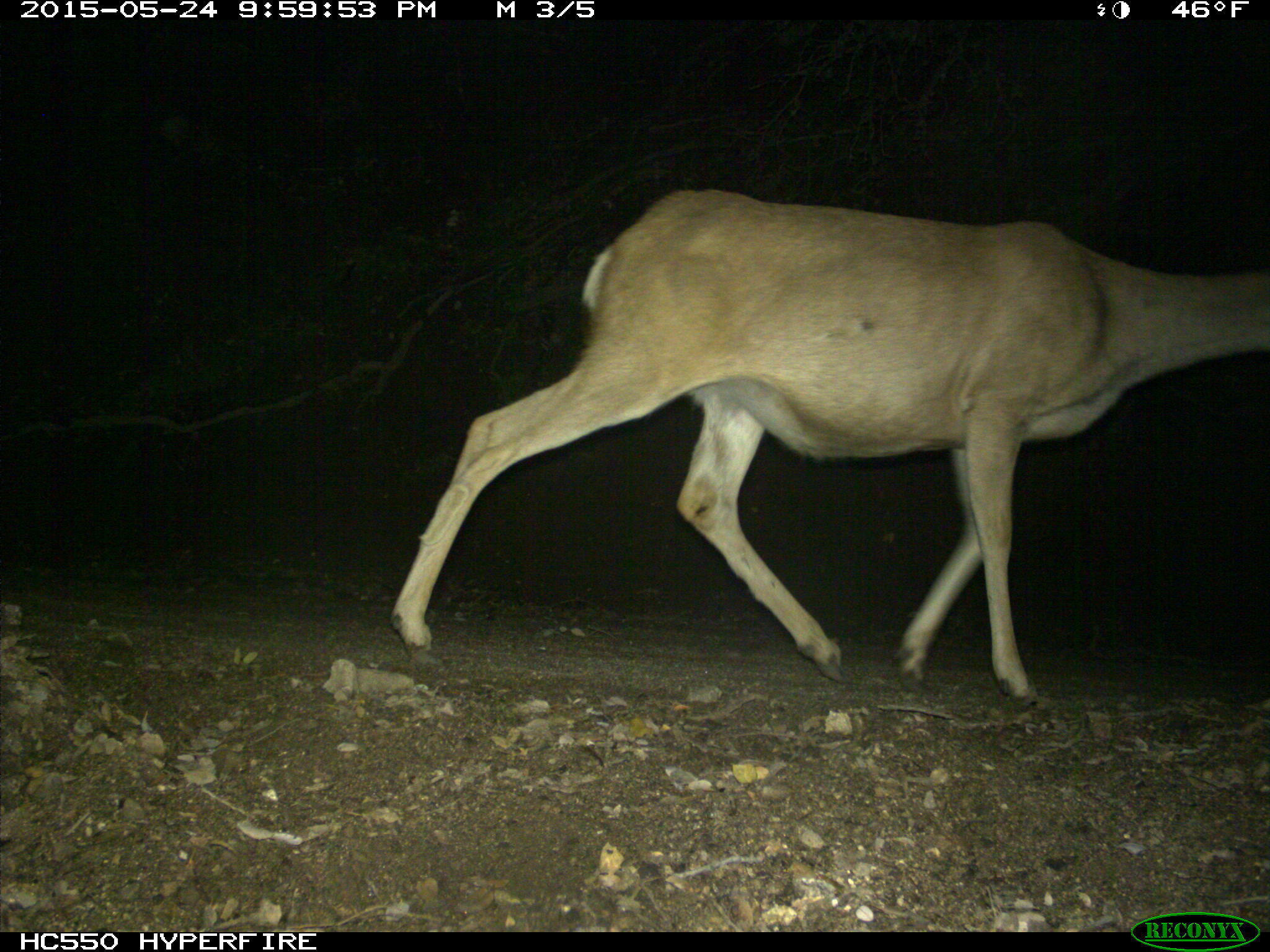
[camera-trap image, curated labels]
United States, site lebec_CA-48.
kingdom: Animalia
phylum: Chordata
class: Mammalia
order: Artiodactyla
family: Cervidae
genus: Odocoileus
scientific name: Odocoileus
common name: deer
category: unidentified deer